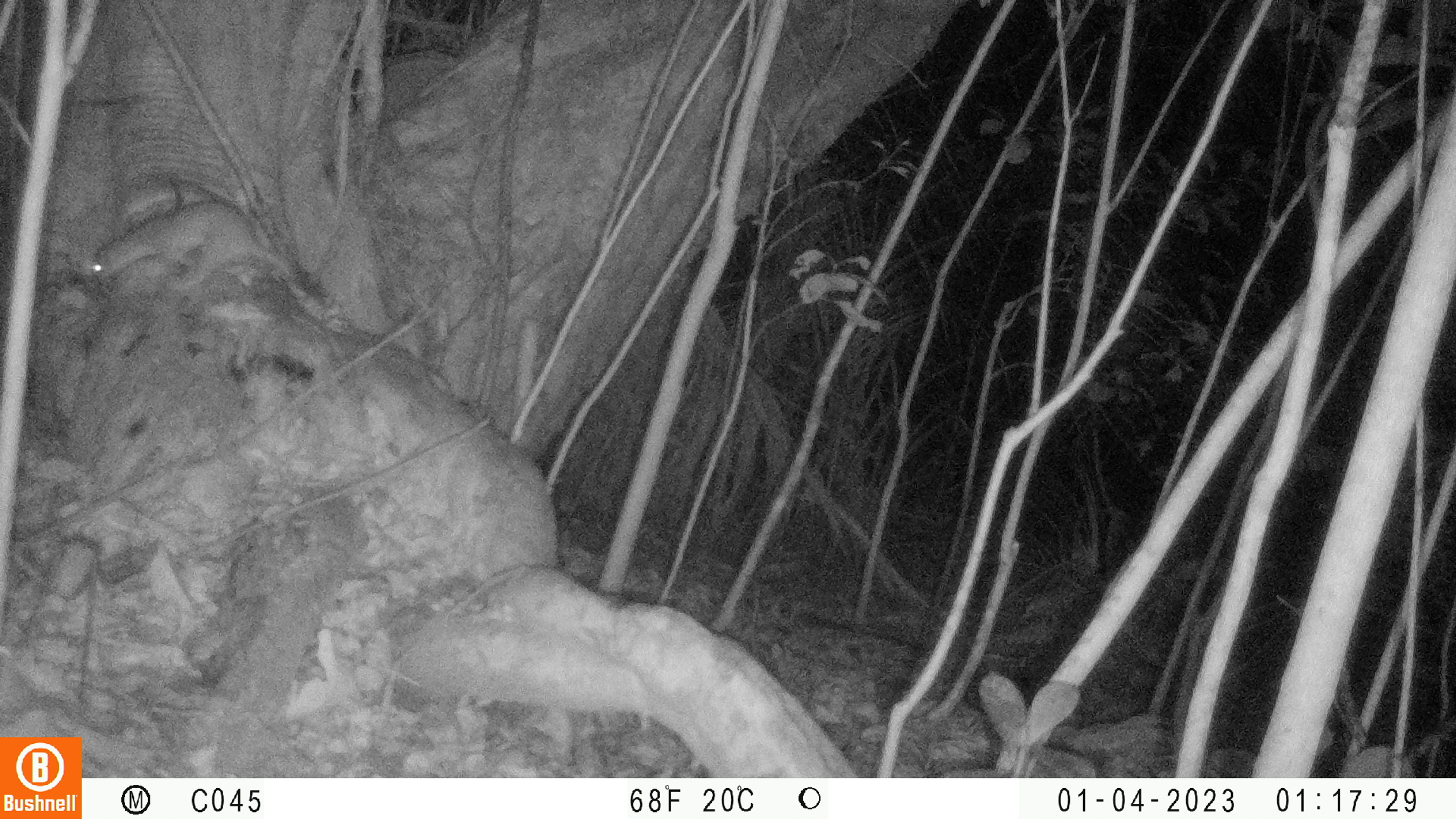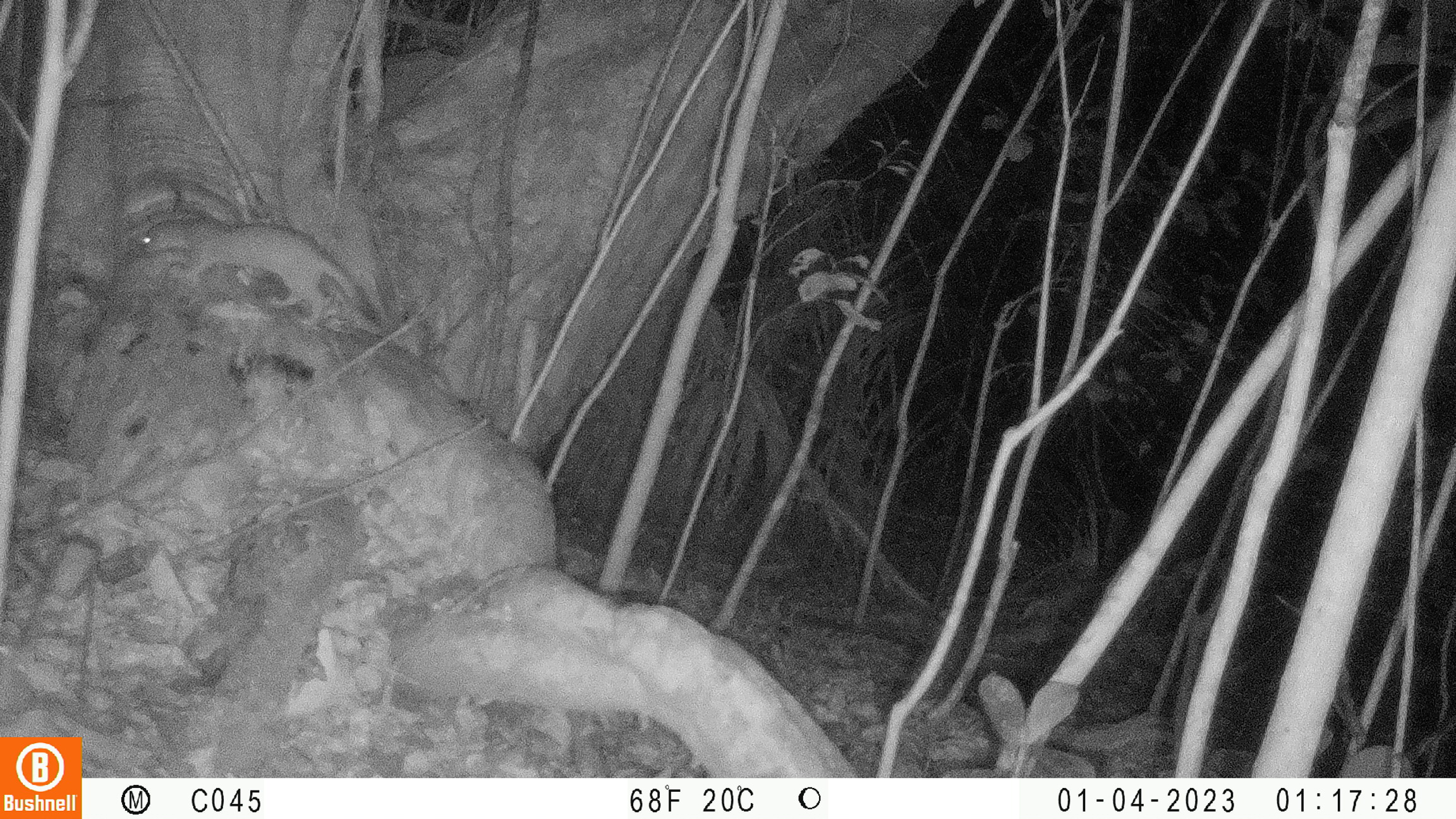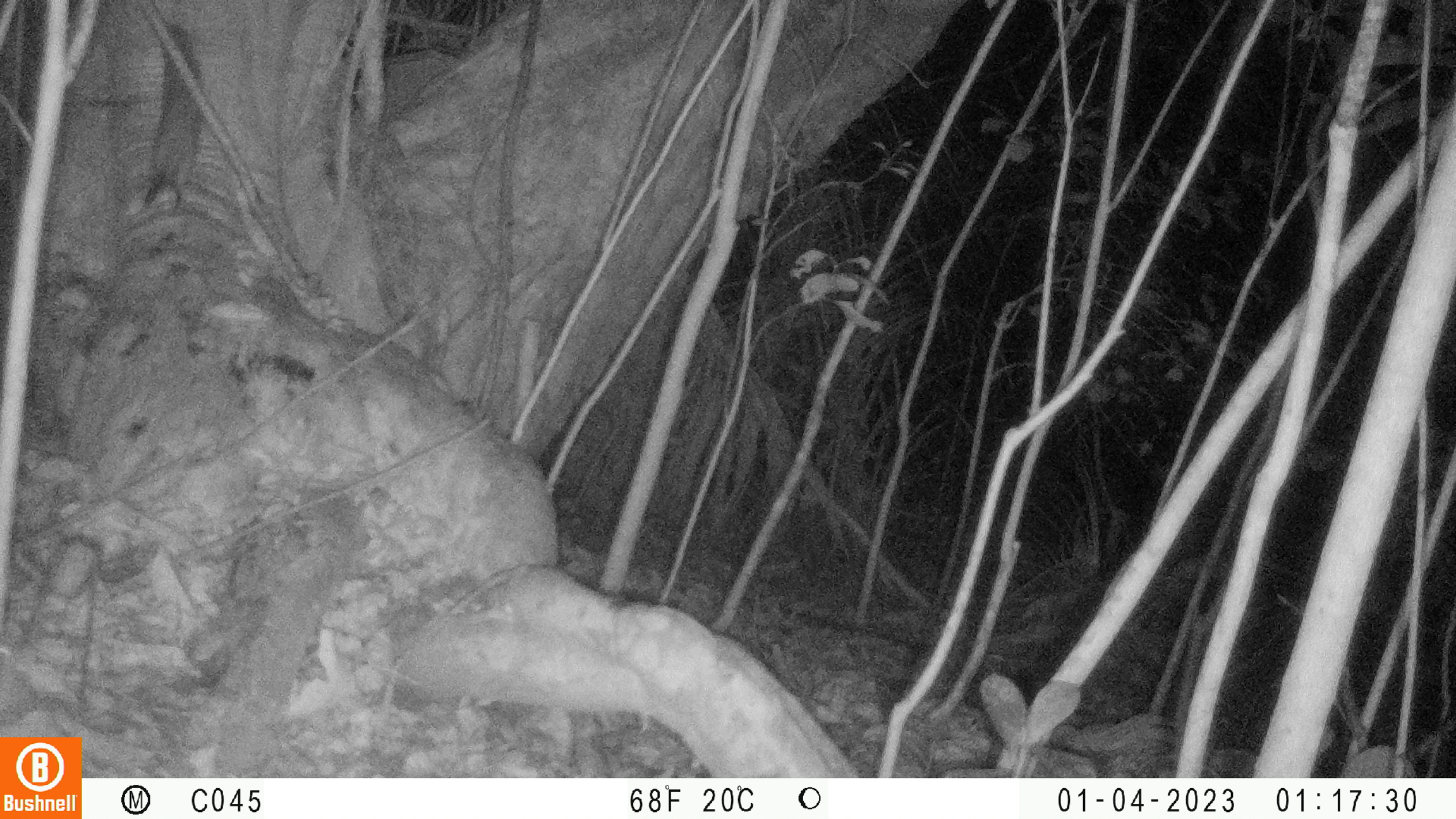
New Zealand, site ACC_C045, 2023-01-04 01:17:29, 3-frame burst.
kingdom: Animalia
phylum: Chordata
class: Mammalia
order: Carnivora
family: Mustelidae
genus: Mustela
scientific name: Mustela erminea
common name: stoat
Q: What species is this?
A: Stoat (Mustela erminea).